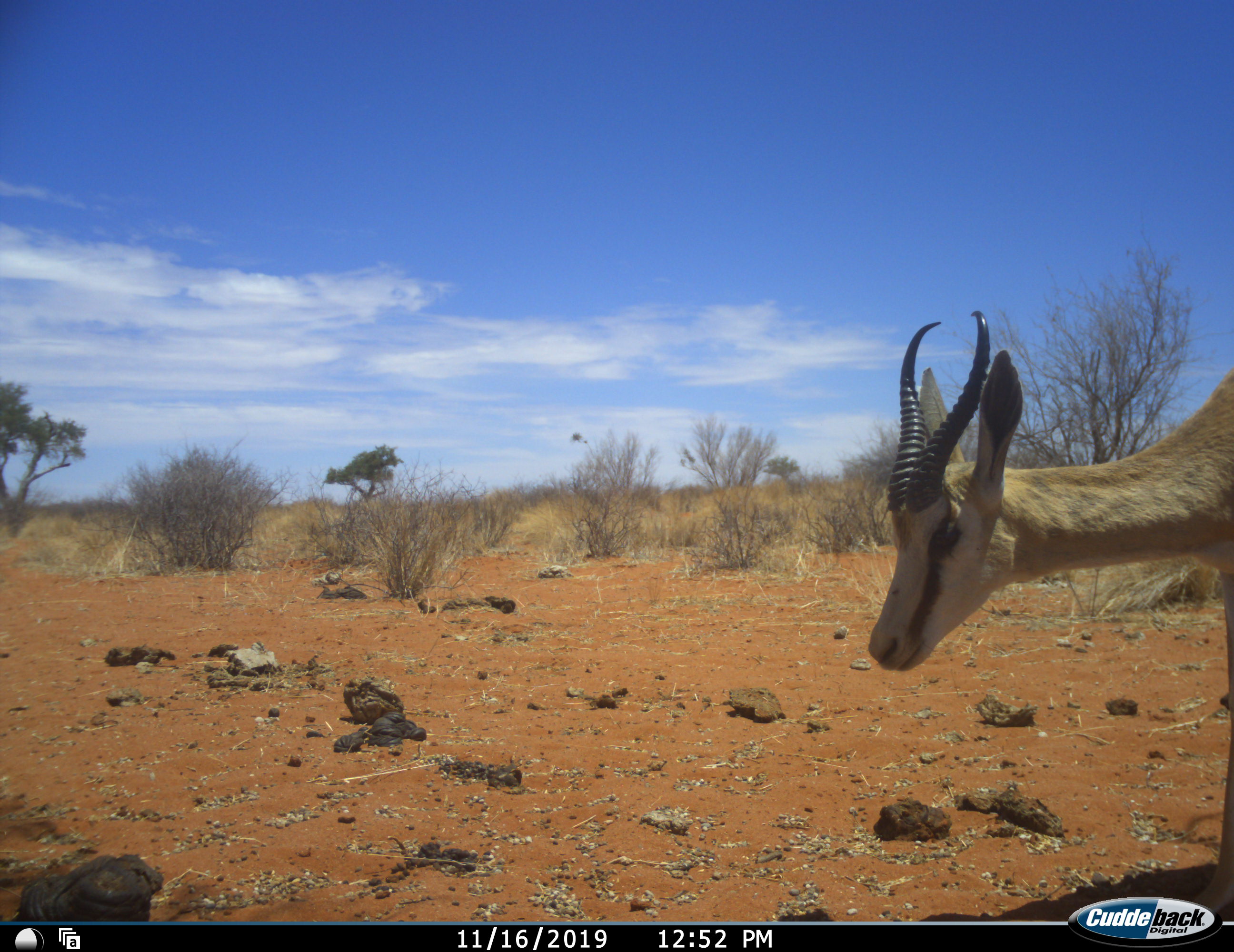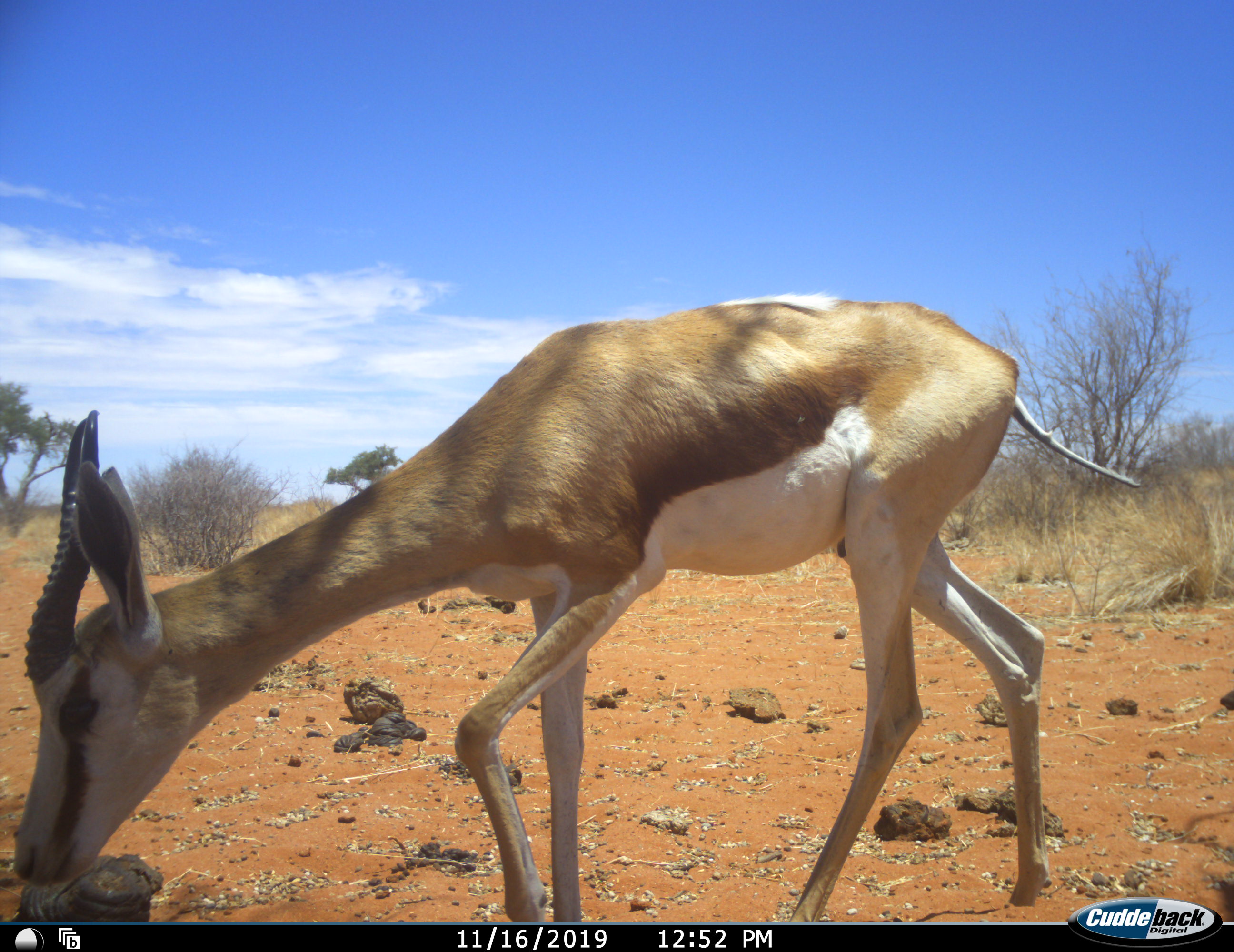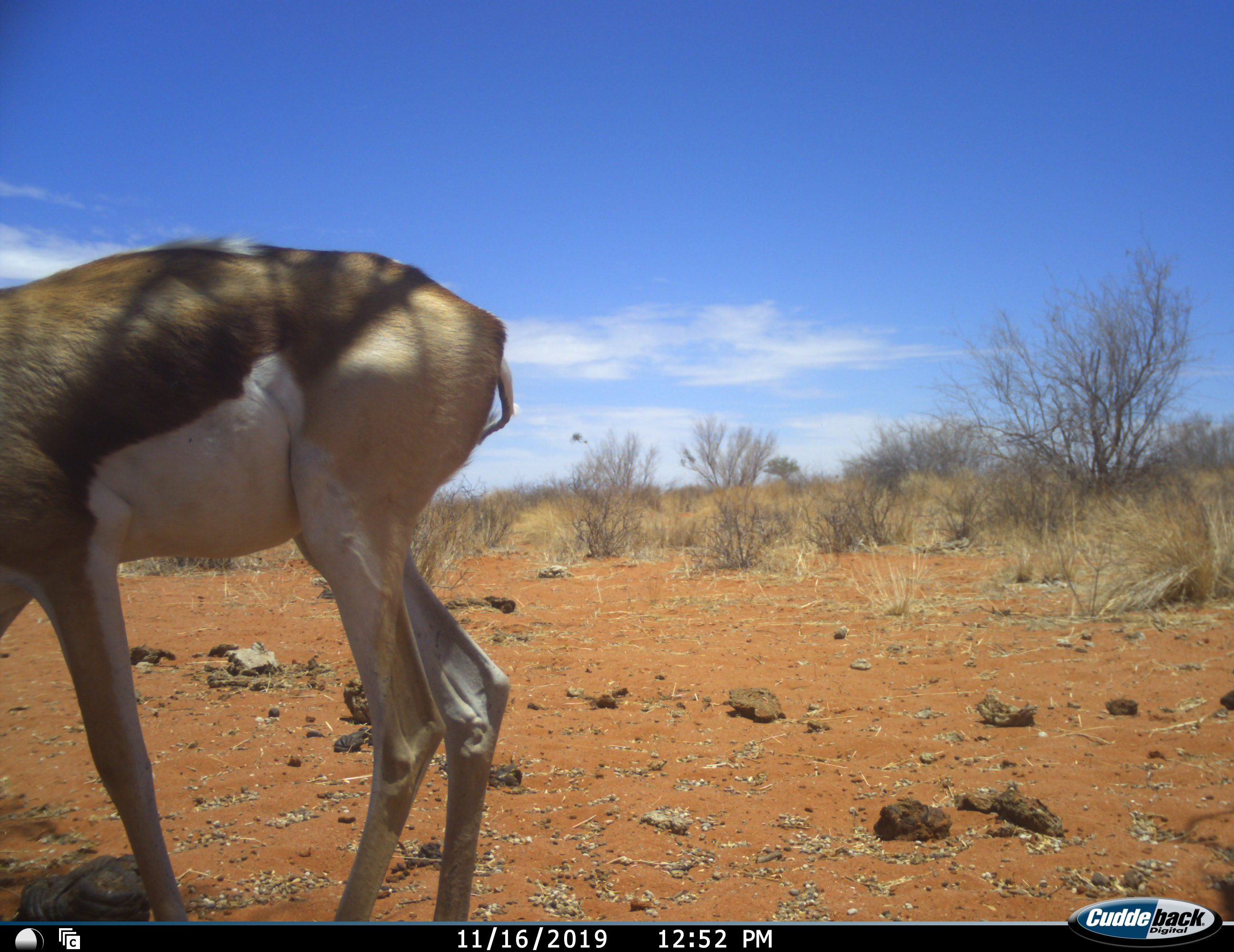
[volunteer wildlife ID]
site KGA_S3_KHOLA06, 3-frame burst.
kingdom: Animalia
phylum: Chordata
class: Mammalia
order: Artiodactyla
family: Bovidae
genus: Antidorcas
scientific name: Antidorcas marsupialis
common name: springbok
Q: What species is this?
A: Springbok (Antidorcas marsupialis).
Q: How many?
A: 1.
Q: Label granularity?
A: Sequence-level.